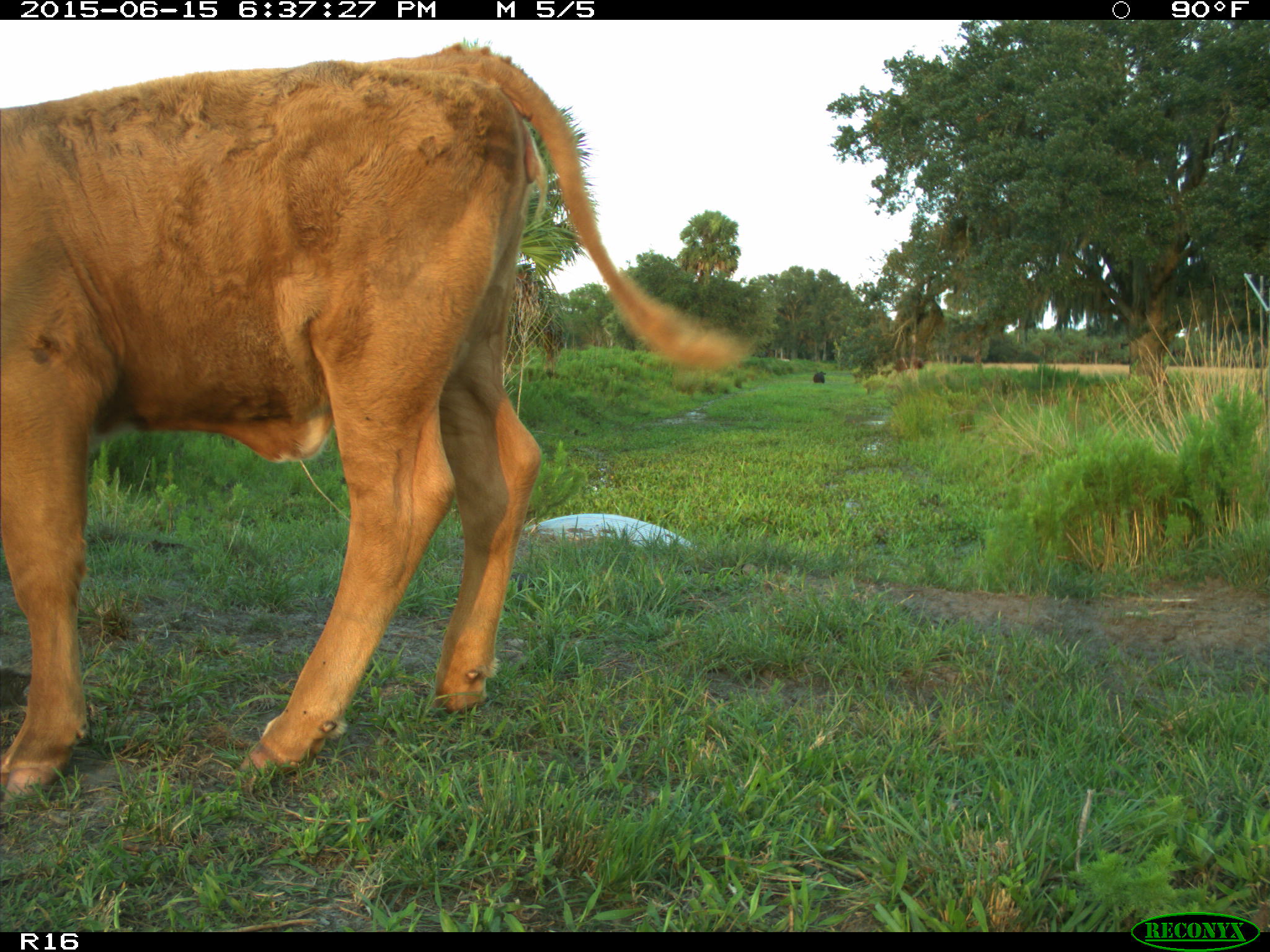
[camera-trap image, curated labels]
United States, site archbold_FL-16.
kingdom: Animalia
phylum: Chordata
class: Mammalia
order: Artiodactyla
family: Bovidae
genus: Bos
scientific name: Bos taurus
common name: domestic cow